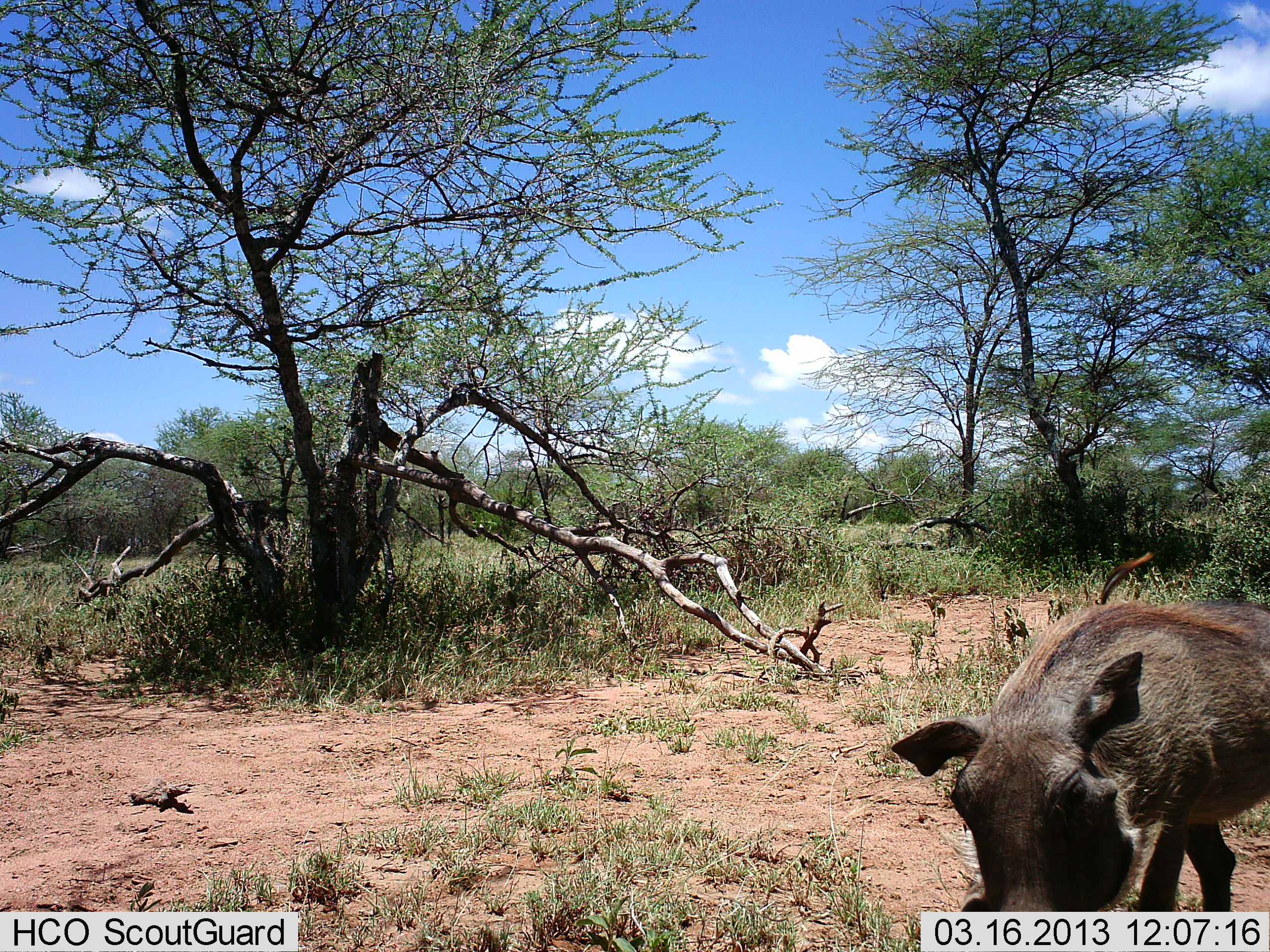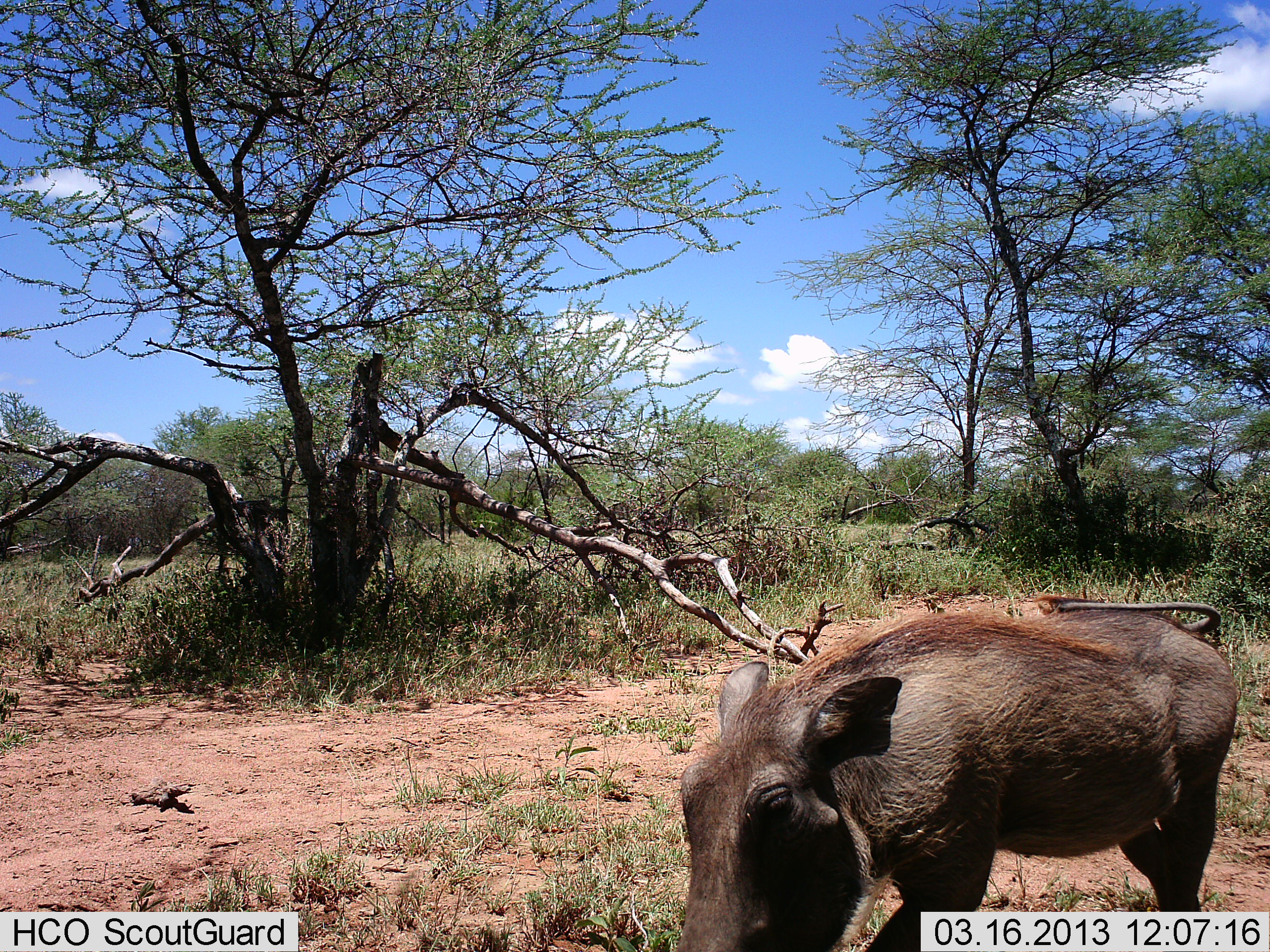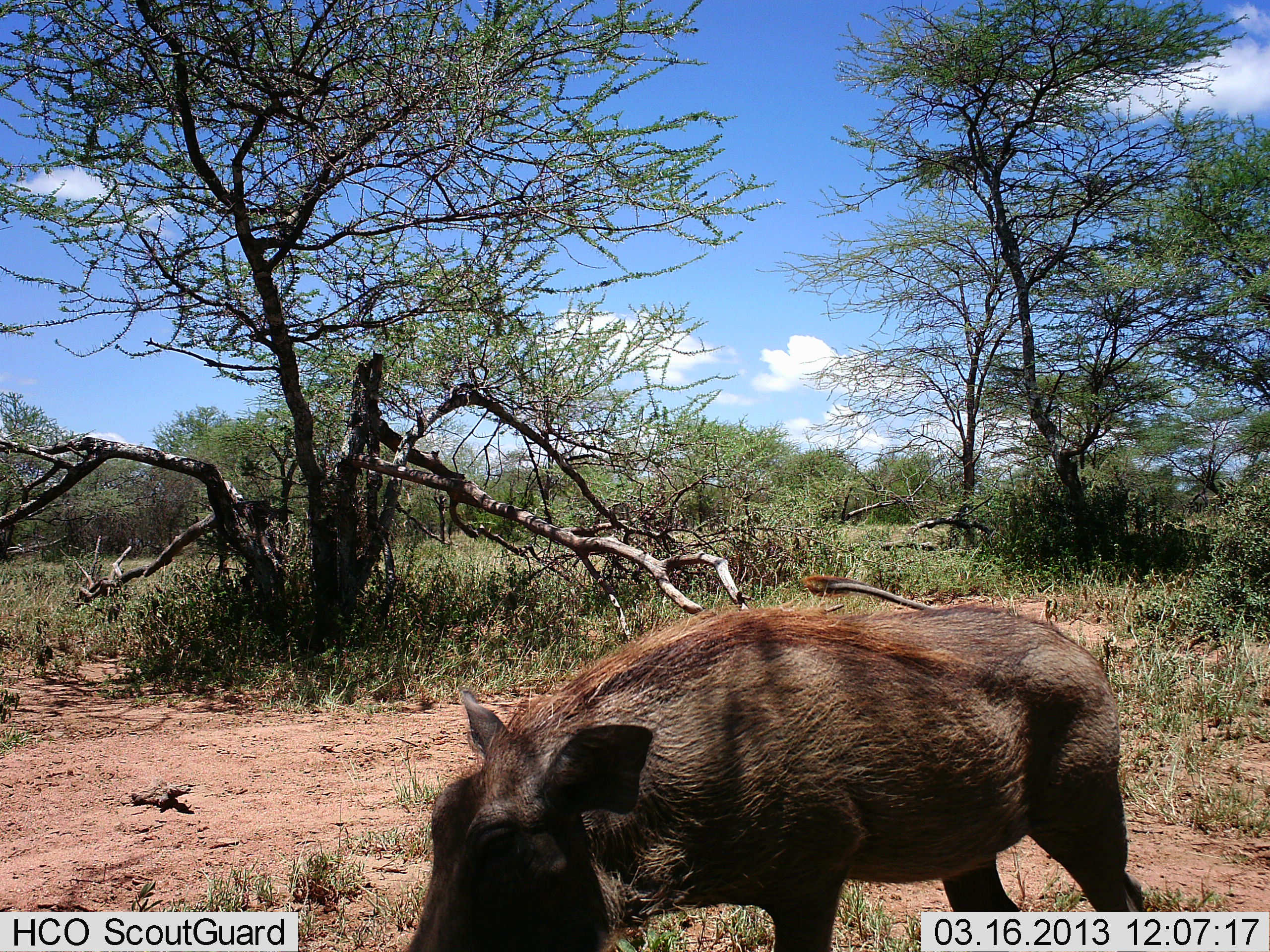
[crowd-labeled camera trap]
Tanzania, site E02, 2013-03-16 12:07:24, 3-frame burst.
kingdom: Animalia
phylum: Chordata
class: Mammalia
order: Artiodactyla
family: Suidae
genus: Phacochoerus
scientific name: Phacochoerus africanus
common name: warthog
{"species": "warthog (Phacochoerus africanus)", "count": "1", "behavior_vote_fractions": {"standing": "11%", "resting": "0%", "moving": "89%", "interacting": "0%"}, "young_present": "0%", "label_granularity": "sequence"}